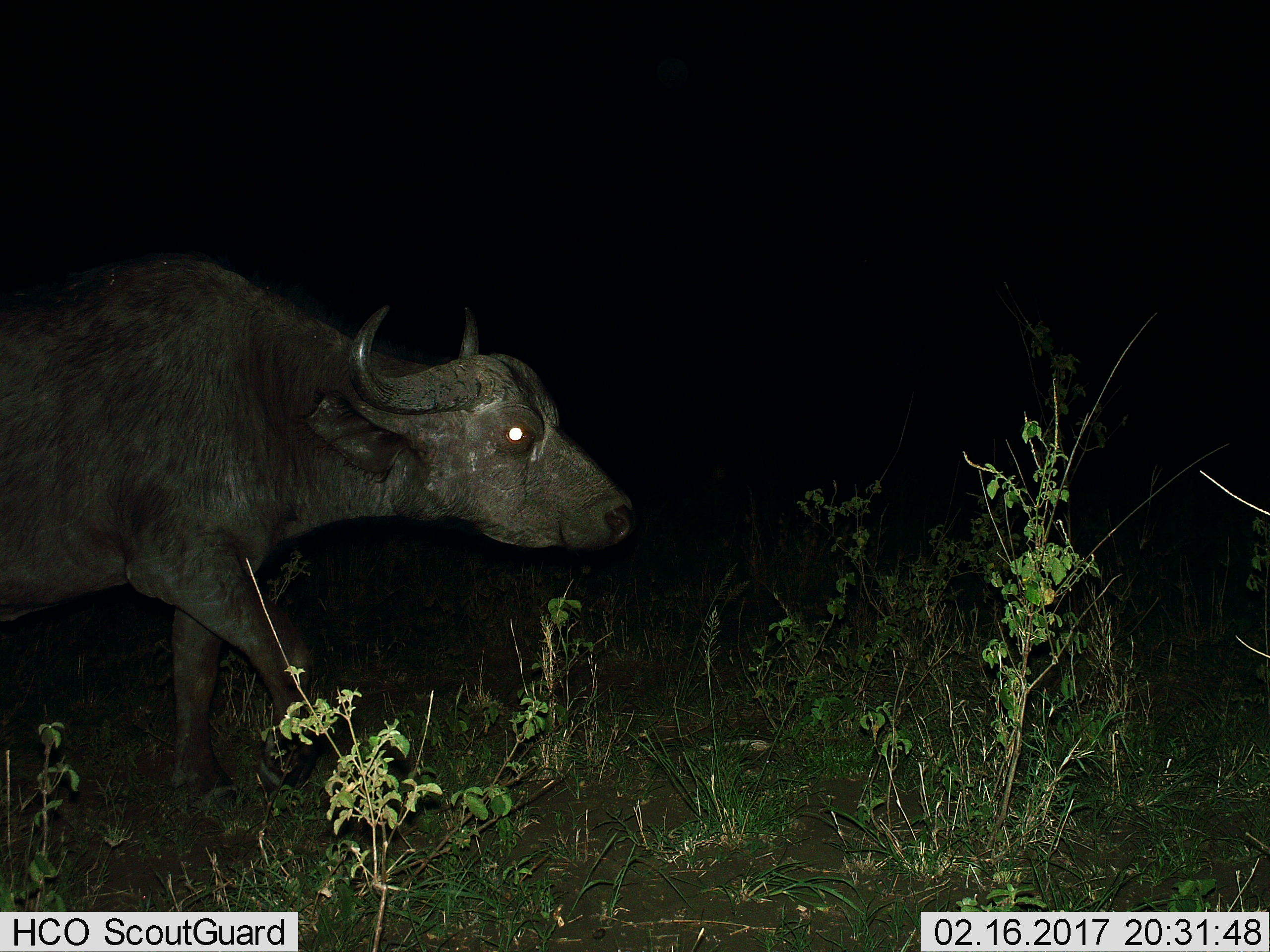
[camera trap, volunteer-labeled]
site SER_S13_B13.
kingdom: Animalia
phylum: Chordata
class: Mammalia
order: Artiodactyla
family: Bovidae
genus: Syncerus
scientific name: Syncerus caffer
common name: african buffalo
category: buffalo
Buffalo (african buffalo) (Syncerus caffer), count 1. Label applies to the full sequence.